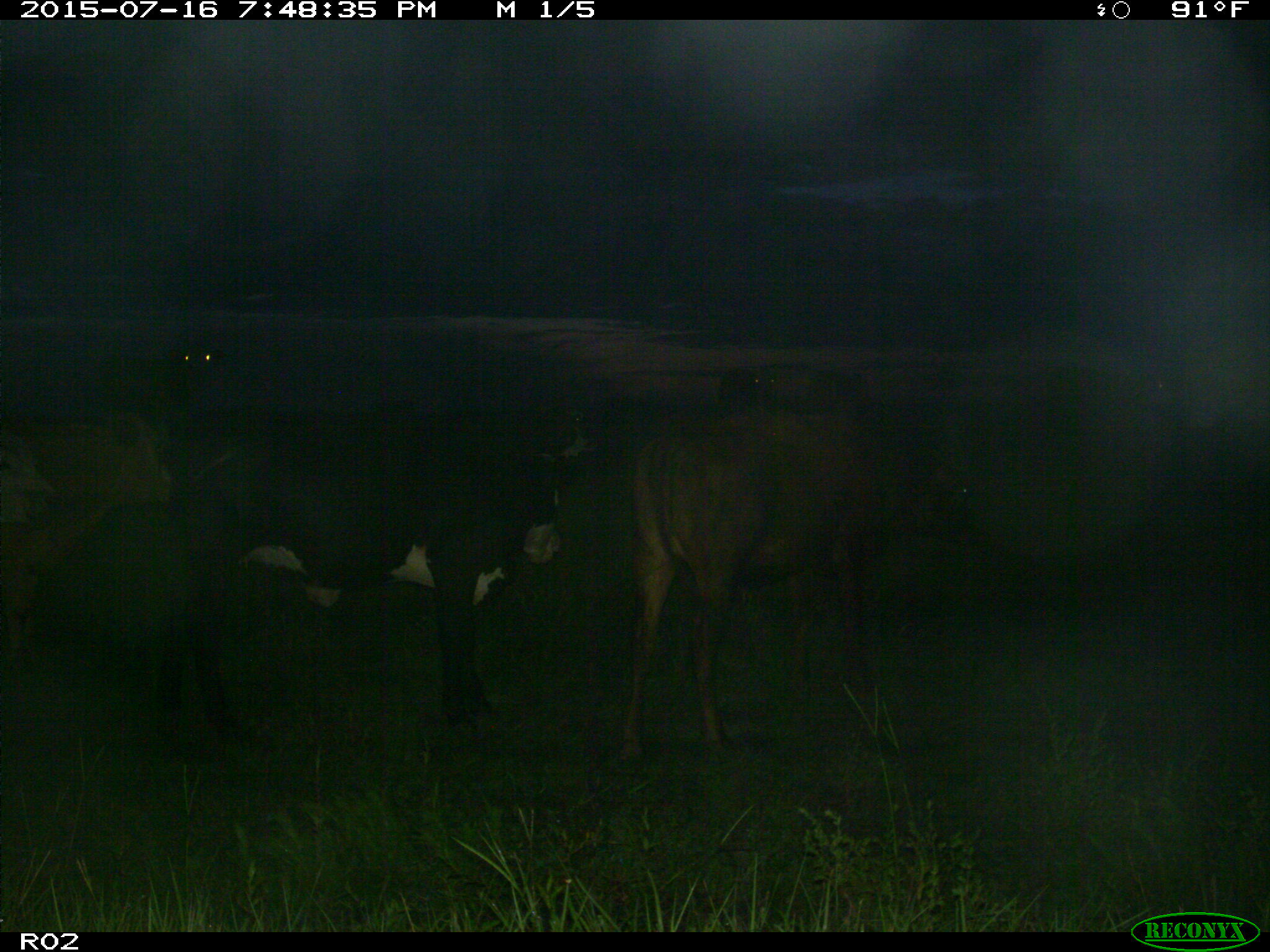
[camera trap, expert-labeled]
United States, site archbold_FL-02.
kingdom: Animalia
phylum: Chordata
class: Mammalia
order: Artiodactyla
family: Bovidae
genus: Bos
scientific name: Bos taurus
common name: domestic cow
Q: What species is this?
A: Bos taurus (domestic cow).